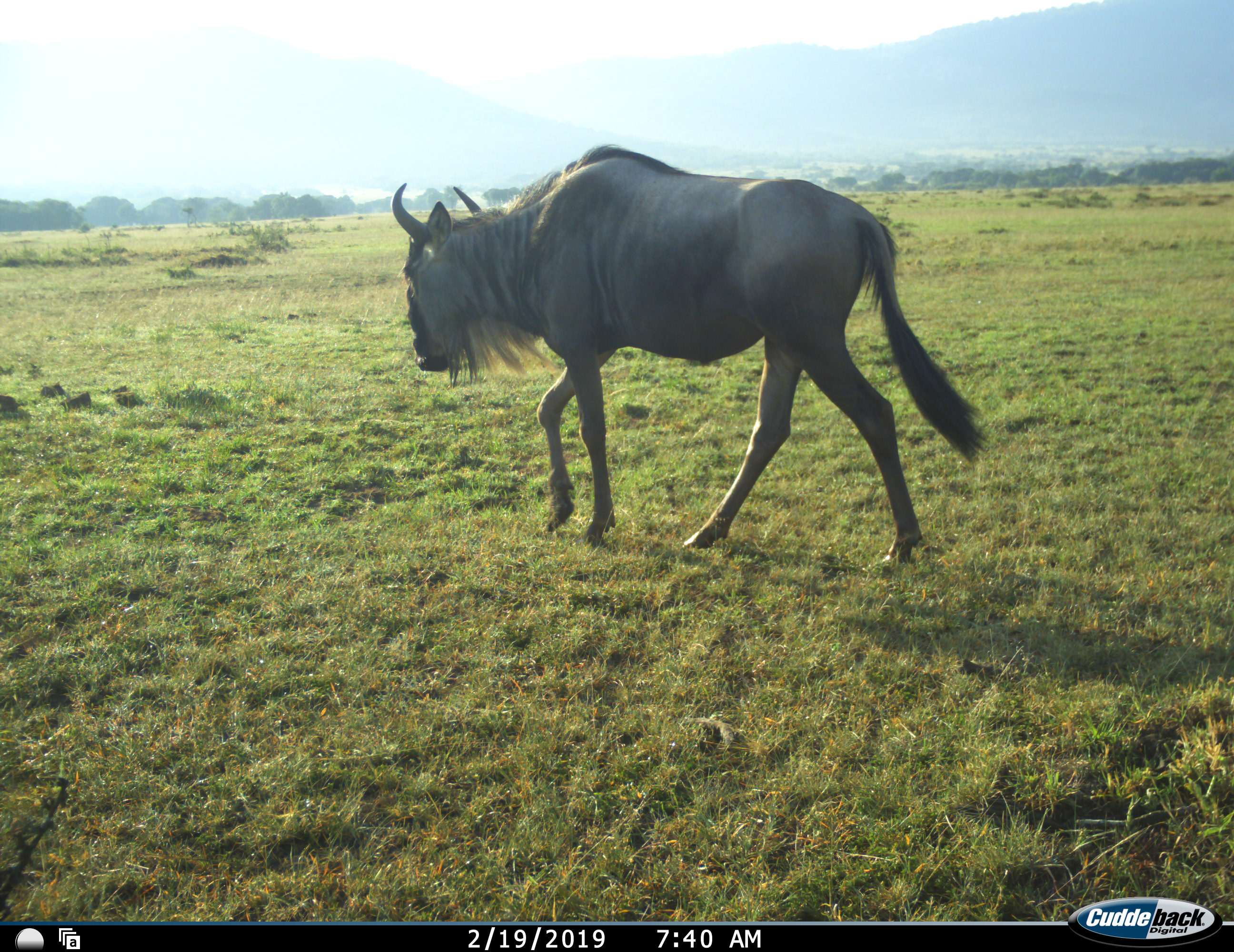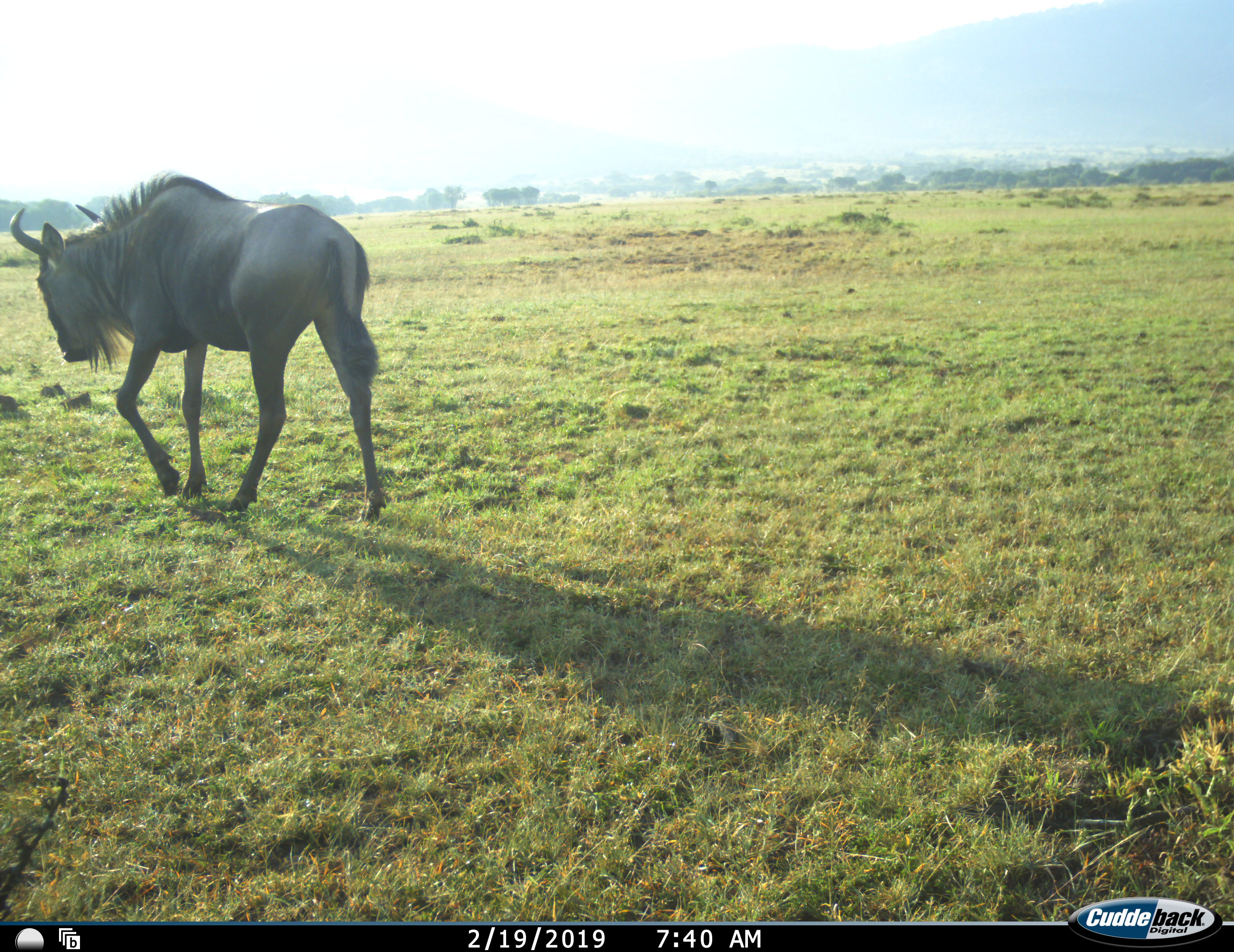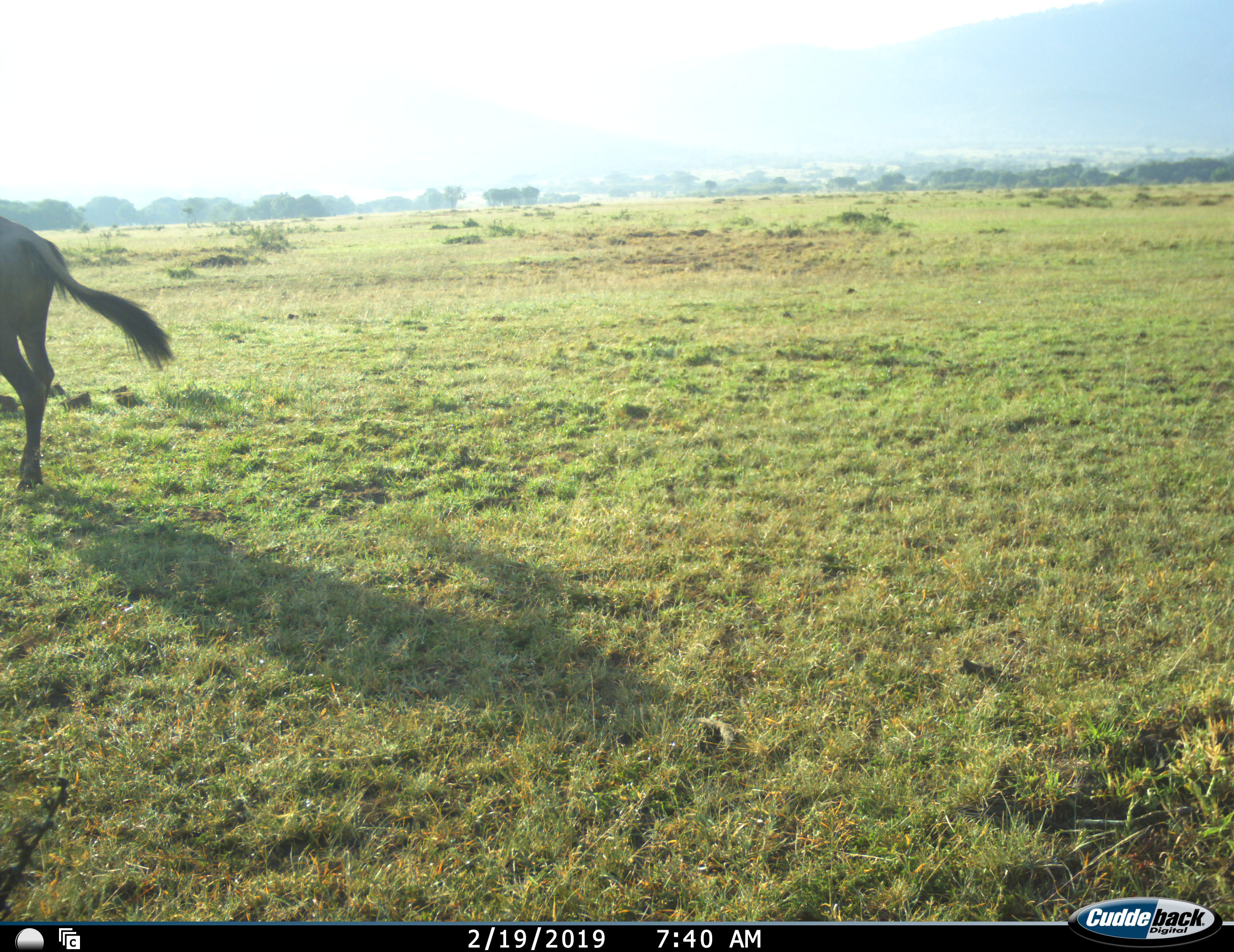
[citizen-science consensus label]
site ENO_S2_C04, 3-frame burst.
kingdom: Animalia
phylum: Chordata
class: Mammalia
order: Artiodactyla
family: Bovidae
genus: Connochaetes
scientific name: Connochaetes taurinus taurinus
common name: blue wildebeest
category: wildebeestblue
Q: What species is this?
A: Wildebeestblue (blue wildebeest) (Connochaetes taurinus taurinus).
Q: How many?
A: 1.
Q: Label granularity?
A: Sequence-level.